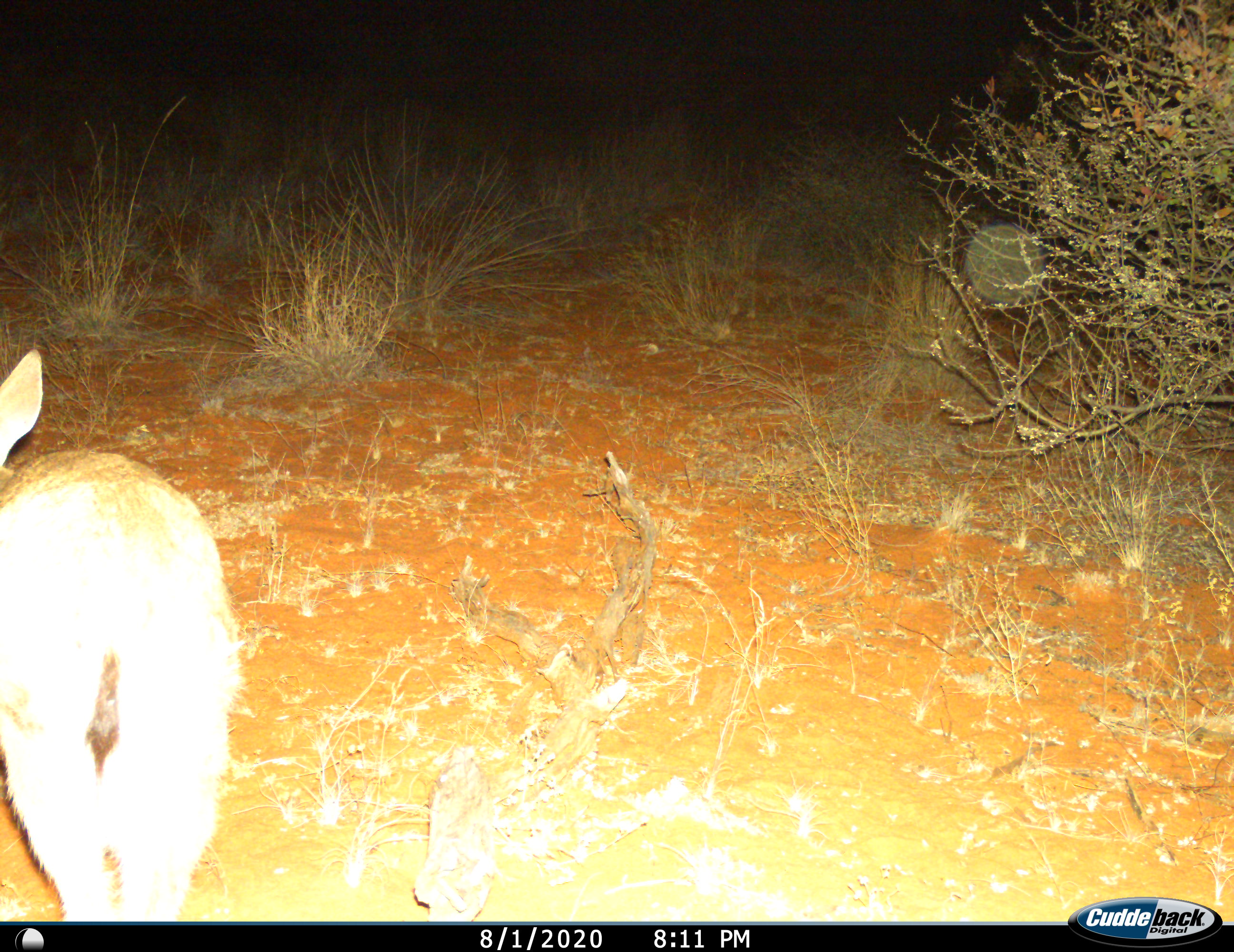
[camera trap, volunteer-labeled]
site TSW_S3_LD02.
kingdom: Animalia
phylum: Chordata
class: Mammalia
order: Artiodactyla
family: Bovidae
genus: Sylvicapra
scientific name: Sylvicapra grimmia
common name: common duiker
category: duikercommongrey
Duikercommongrey (common duiker) (Sylvicapra grimmia), count 1. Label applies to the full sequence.